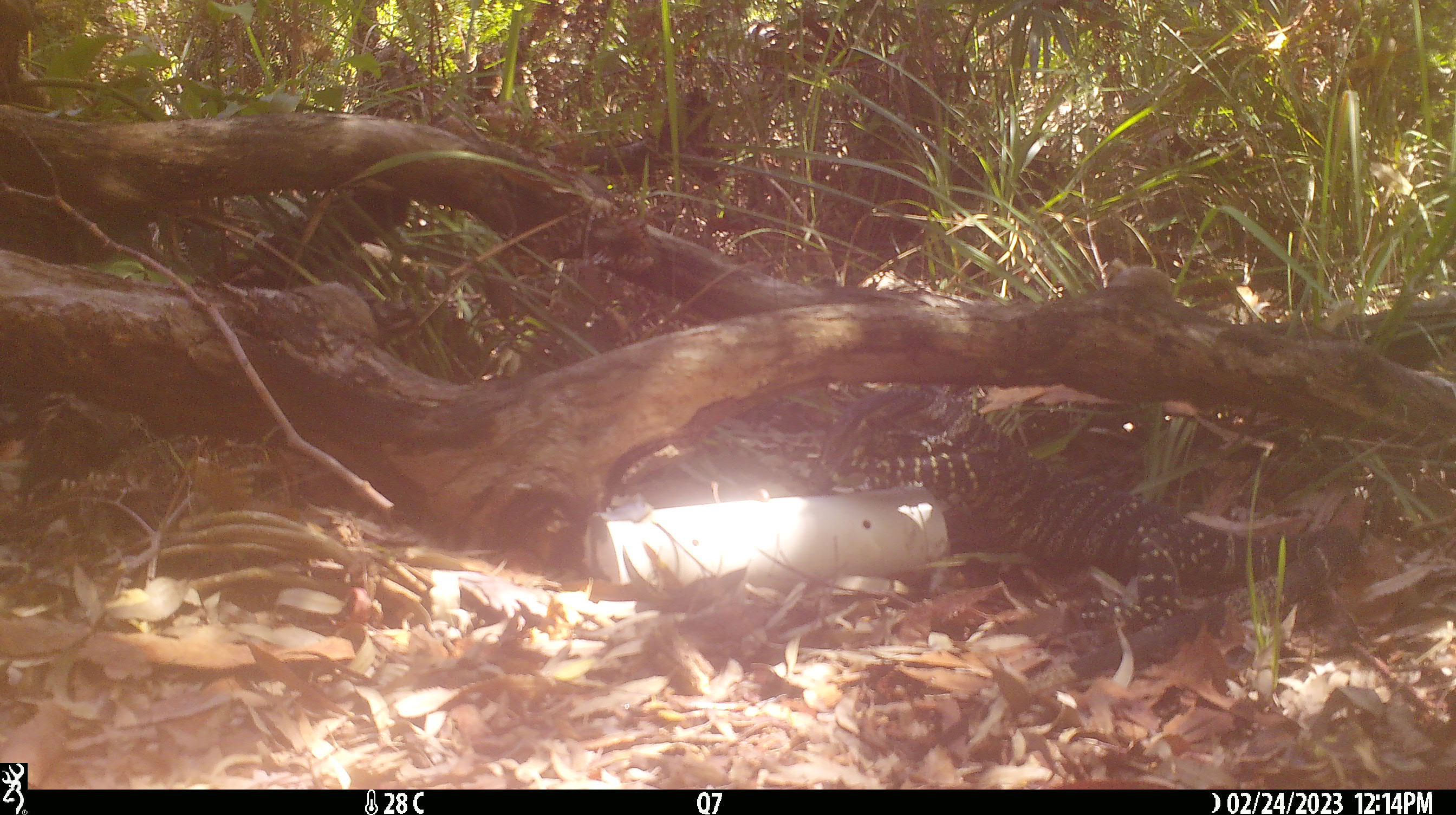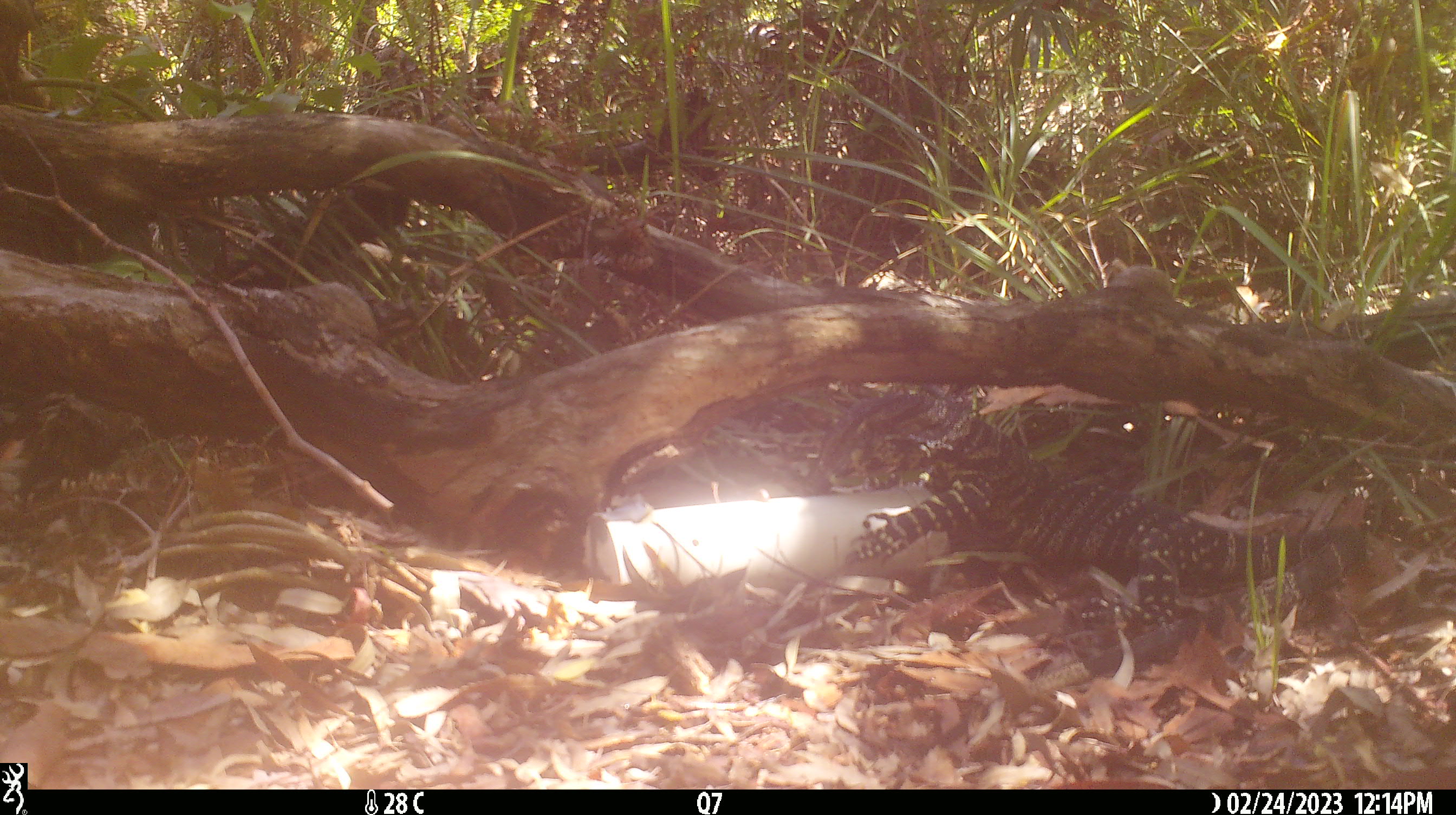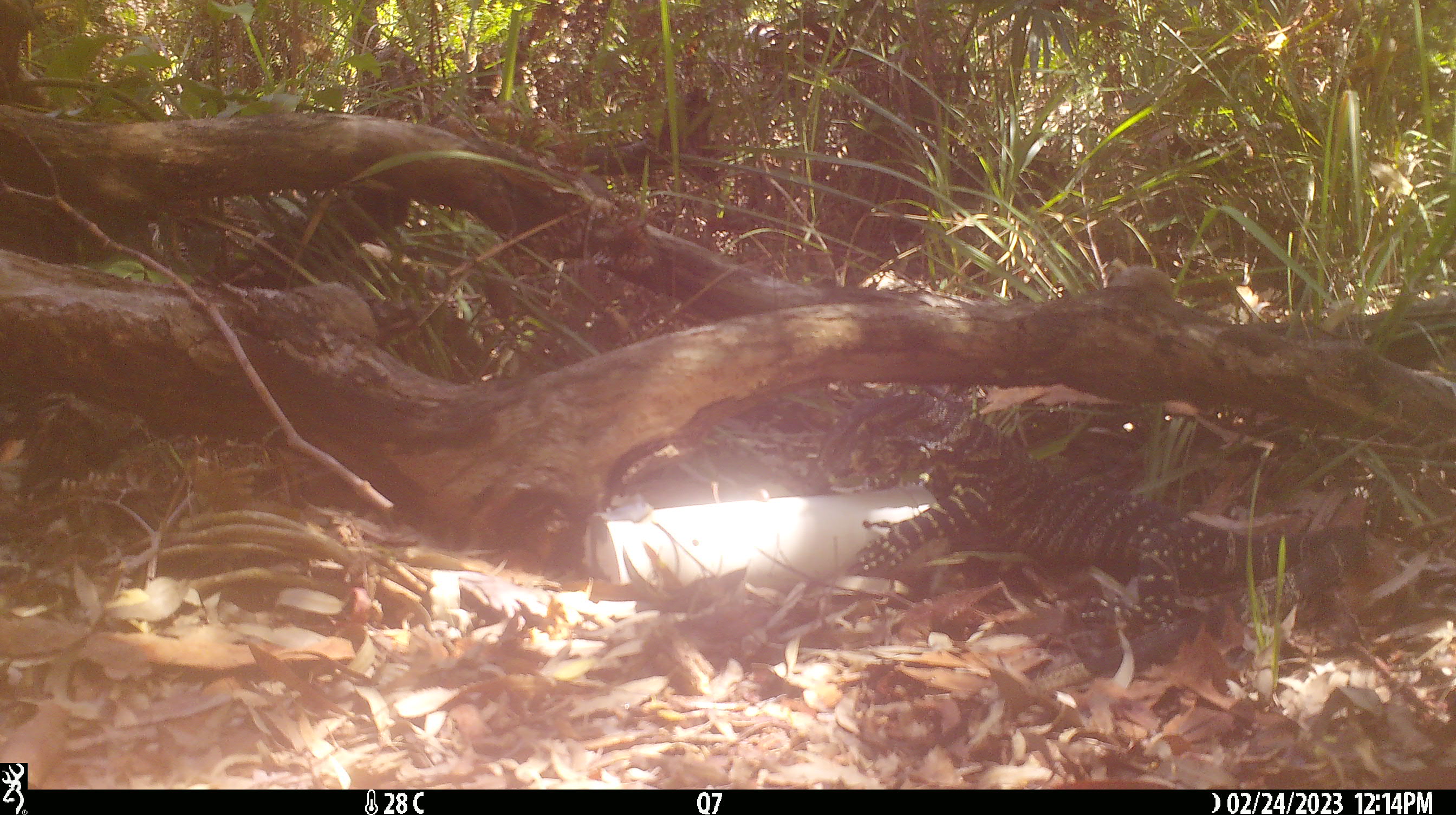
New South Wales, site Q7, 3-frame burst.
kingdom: Animalia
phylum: Chordata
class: Reptilia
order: Squamata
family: Varanidae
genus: Varanus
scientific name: Varanus varius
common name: lace monitor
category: goanna